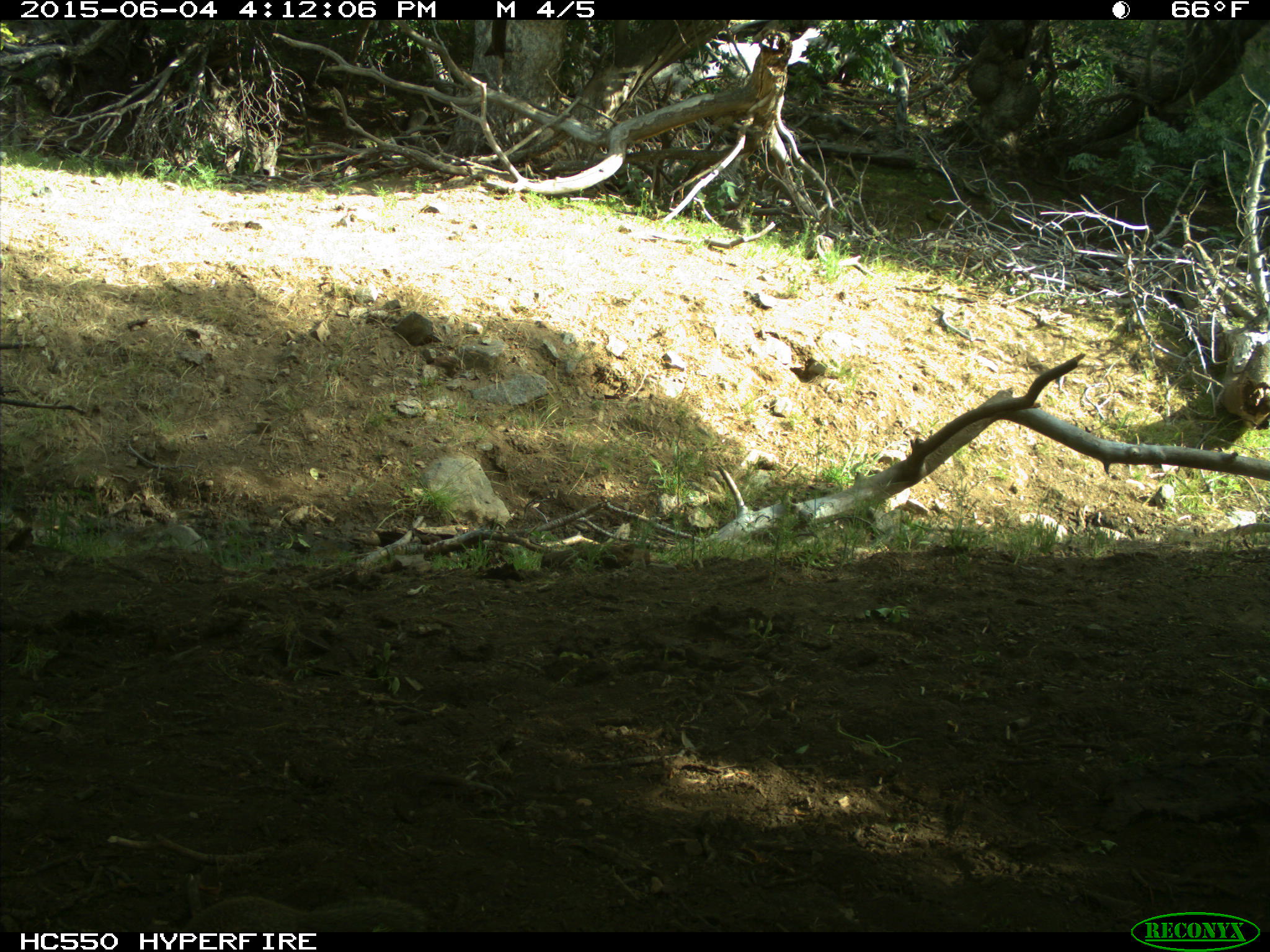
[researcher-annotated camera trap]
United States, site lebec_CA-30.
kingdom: Animalia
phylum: Chordata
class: Mammalia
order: Rodentia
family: Sciuridae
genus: Otospermophilus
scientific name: Otospermophilus beecheyi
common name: california ground squirrel